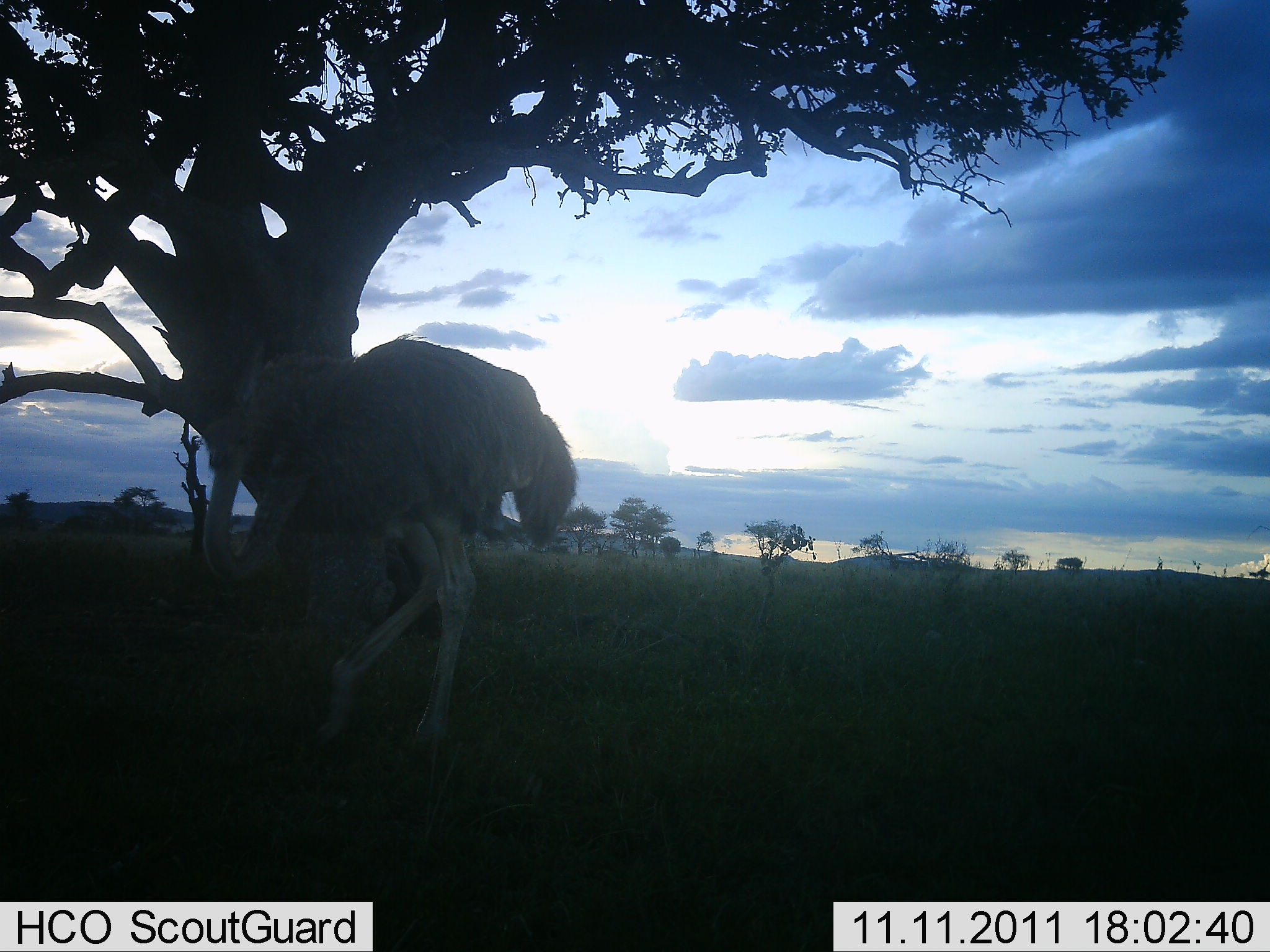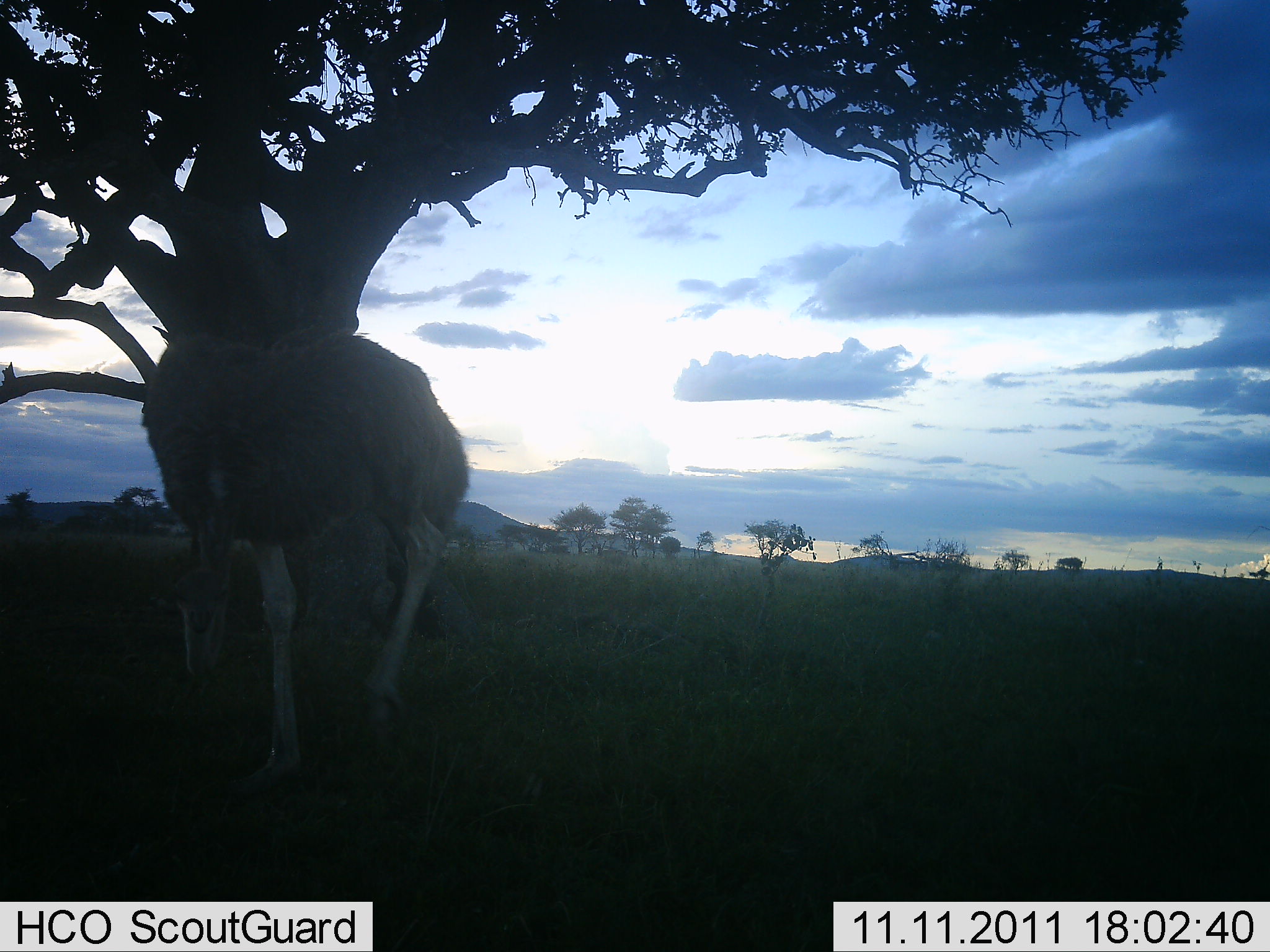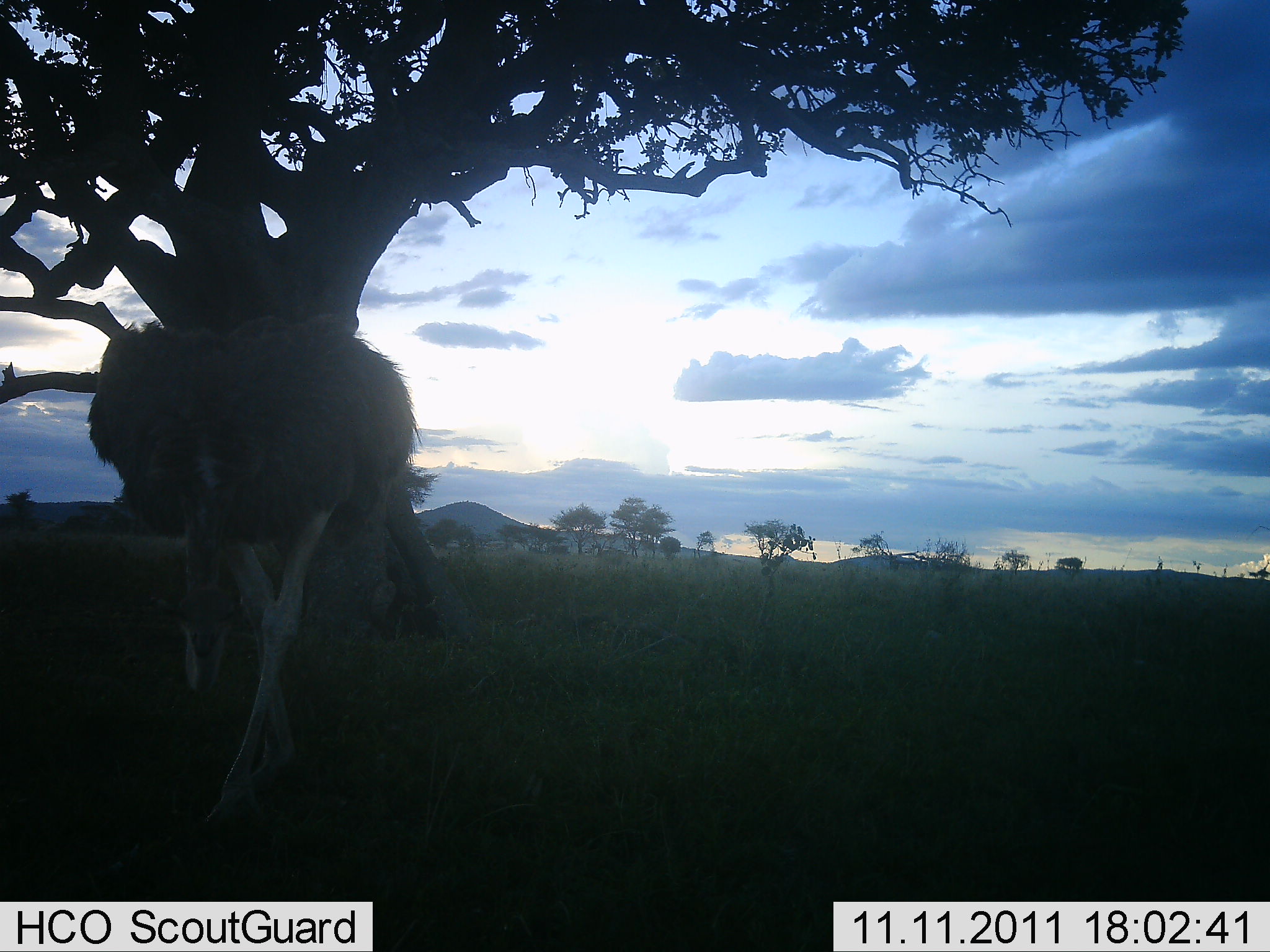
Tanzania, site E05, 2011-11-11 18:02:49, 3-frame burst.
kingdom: Animalia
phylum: Chordata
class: Aves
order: Struthioniformes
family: Struthionidae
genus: Struthio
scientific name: Struthio camelus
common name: ostrich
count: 1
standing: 20%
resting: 0%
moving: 40%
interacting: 0%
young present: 0%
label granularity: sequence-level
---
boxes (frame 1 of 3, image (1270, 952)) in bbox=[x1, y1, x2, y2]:
animal: bbox=[201, 335, 580, 755]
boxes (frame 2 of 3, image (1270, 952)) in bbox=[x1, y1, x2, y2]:
animal: bbox=[140, 333, 470, 785]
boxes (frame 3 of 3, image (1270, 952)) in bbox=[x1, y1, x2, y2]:
animal: bbox=[88, 314, 431, 831]